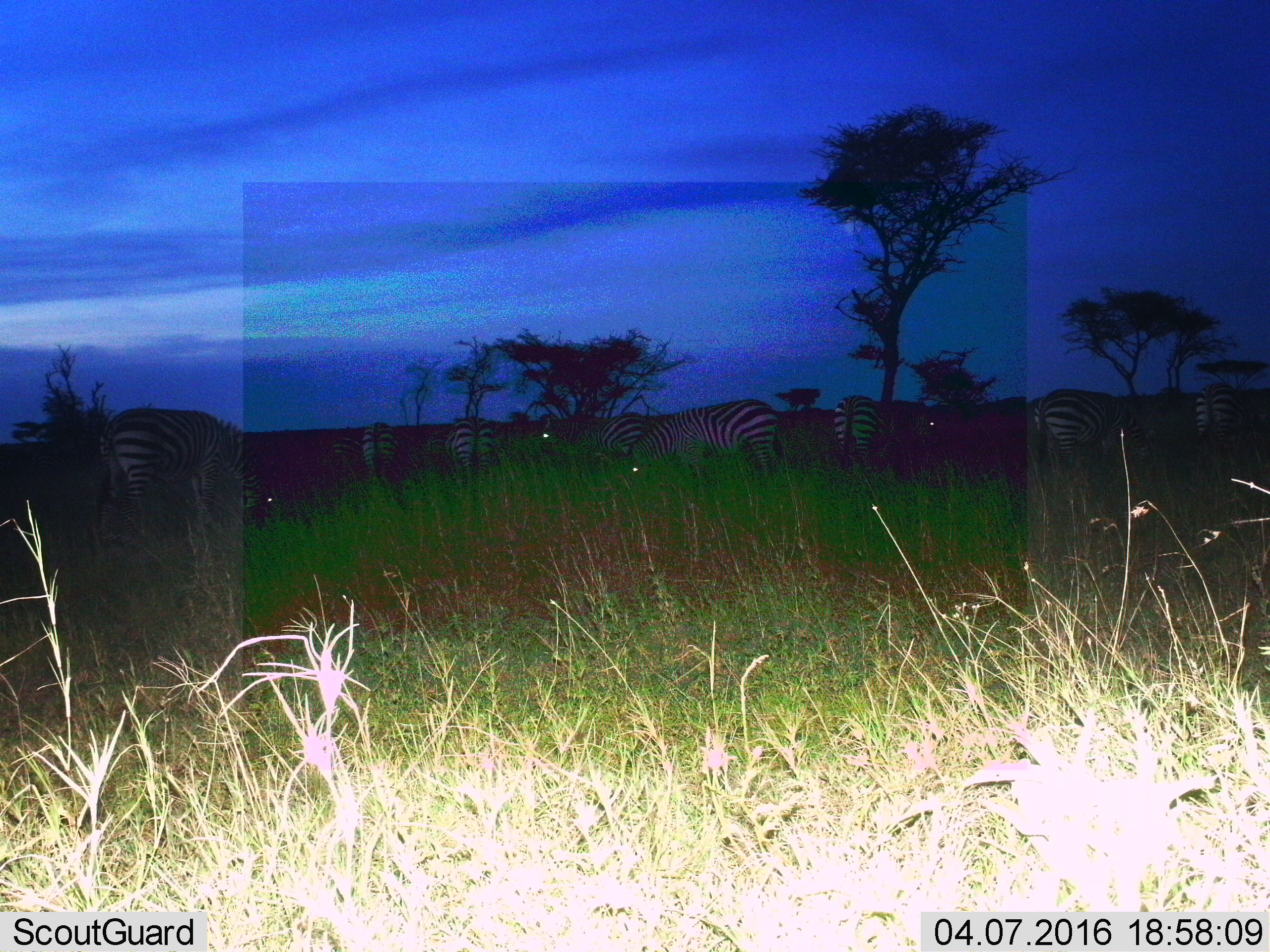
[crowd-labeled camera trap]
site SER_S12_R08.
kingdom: Animalia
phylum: Chordata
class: Mammalia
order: Perissodactyla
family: Equidae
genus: Equus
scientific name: Equus quagga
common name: plains zebra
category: zebraplains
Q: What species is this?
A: Zebraplains (plains zebra) (Equus quagga).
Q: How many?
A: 9.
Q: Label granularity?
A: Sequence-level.